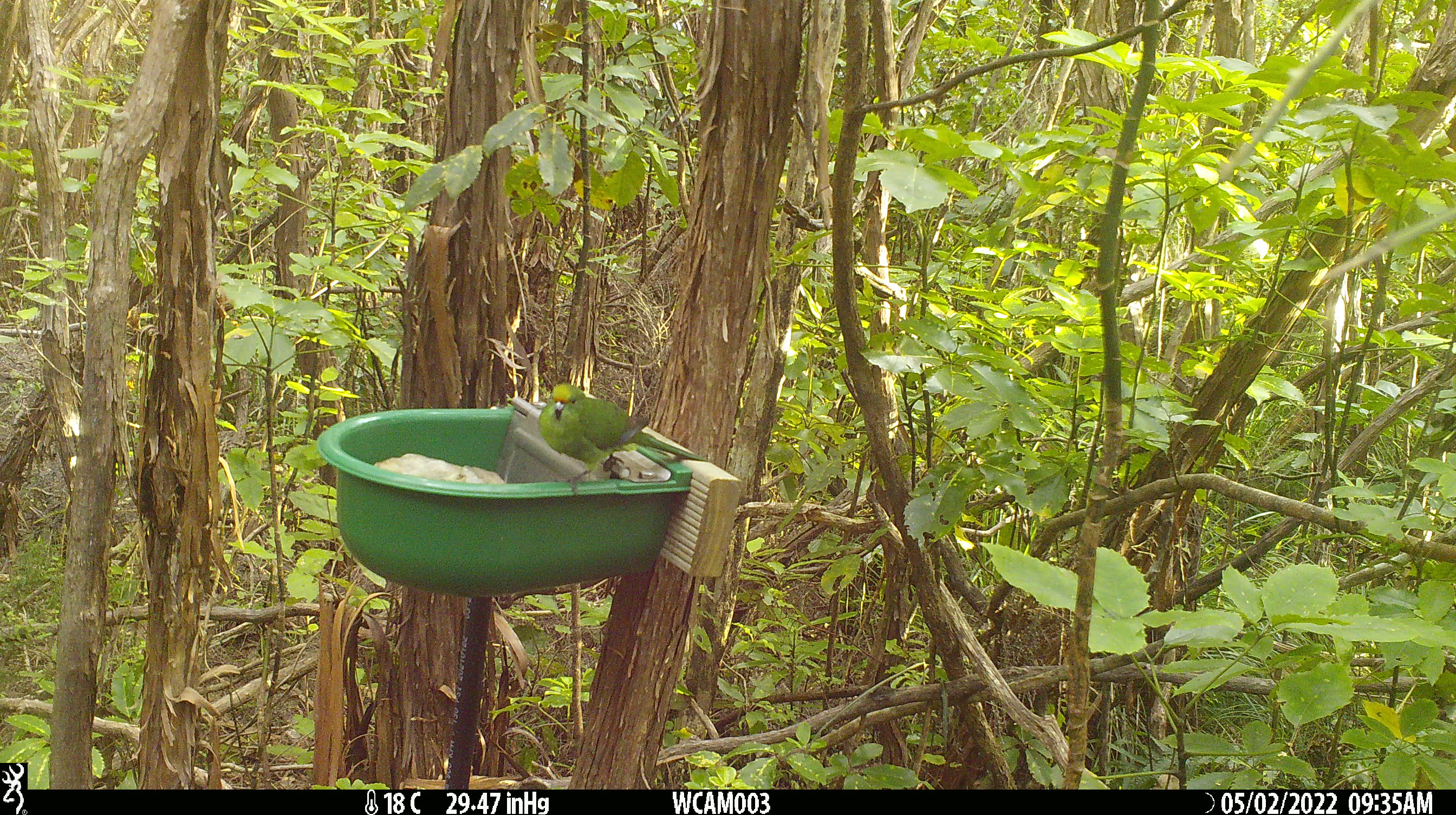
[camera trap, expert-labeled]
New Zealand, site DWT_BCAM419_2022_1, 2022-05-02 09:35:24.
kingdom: Animalia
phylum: Chordata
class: Aves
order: Psittaciformes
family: Psittaculidae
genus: Cyanoramphus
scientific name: Cyanoramphus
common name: parakeet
Parakeet (Cyanoramphus).